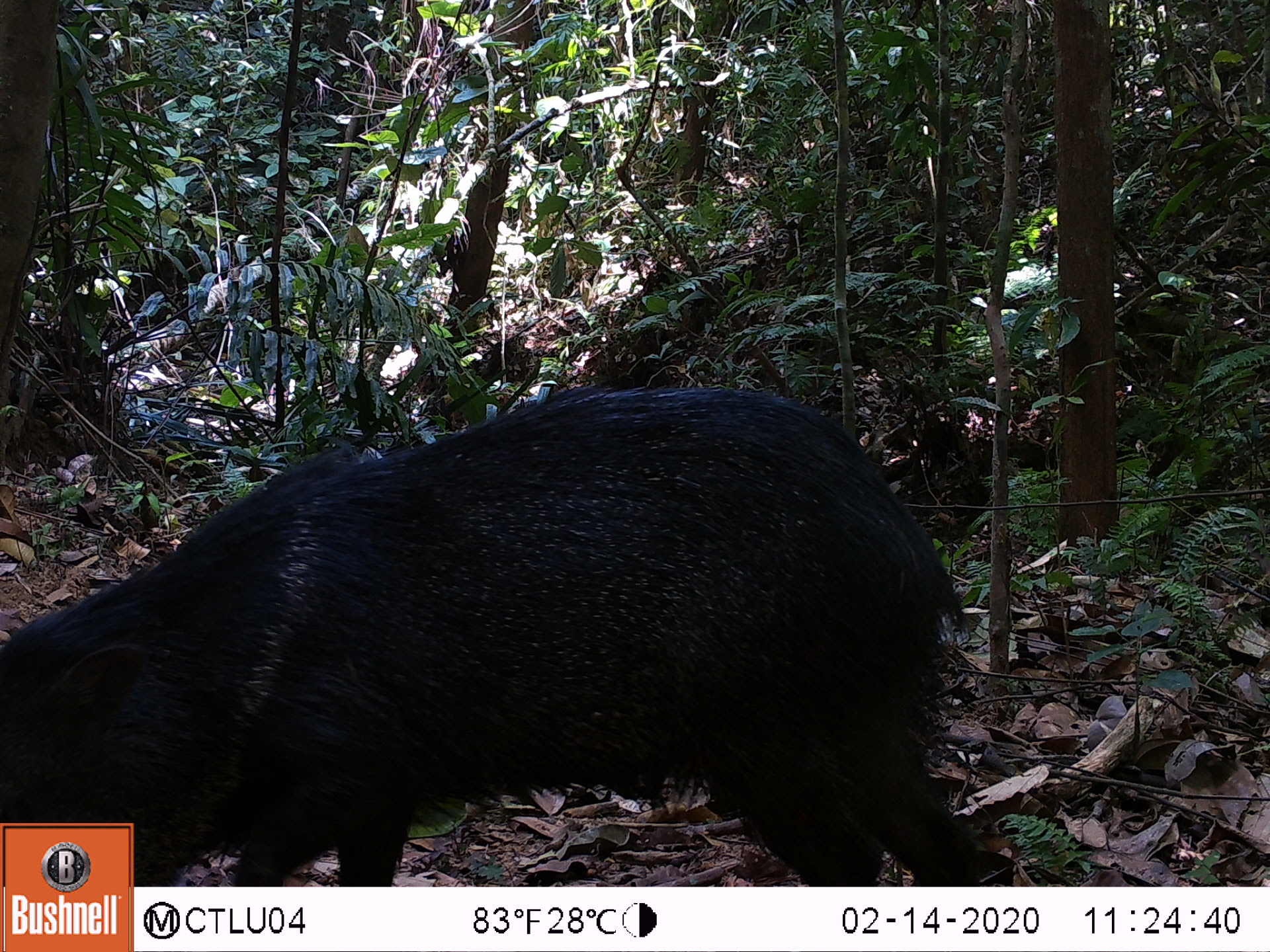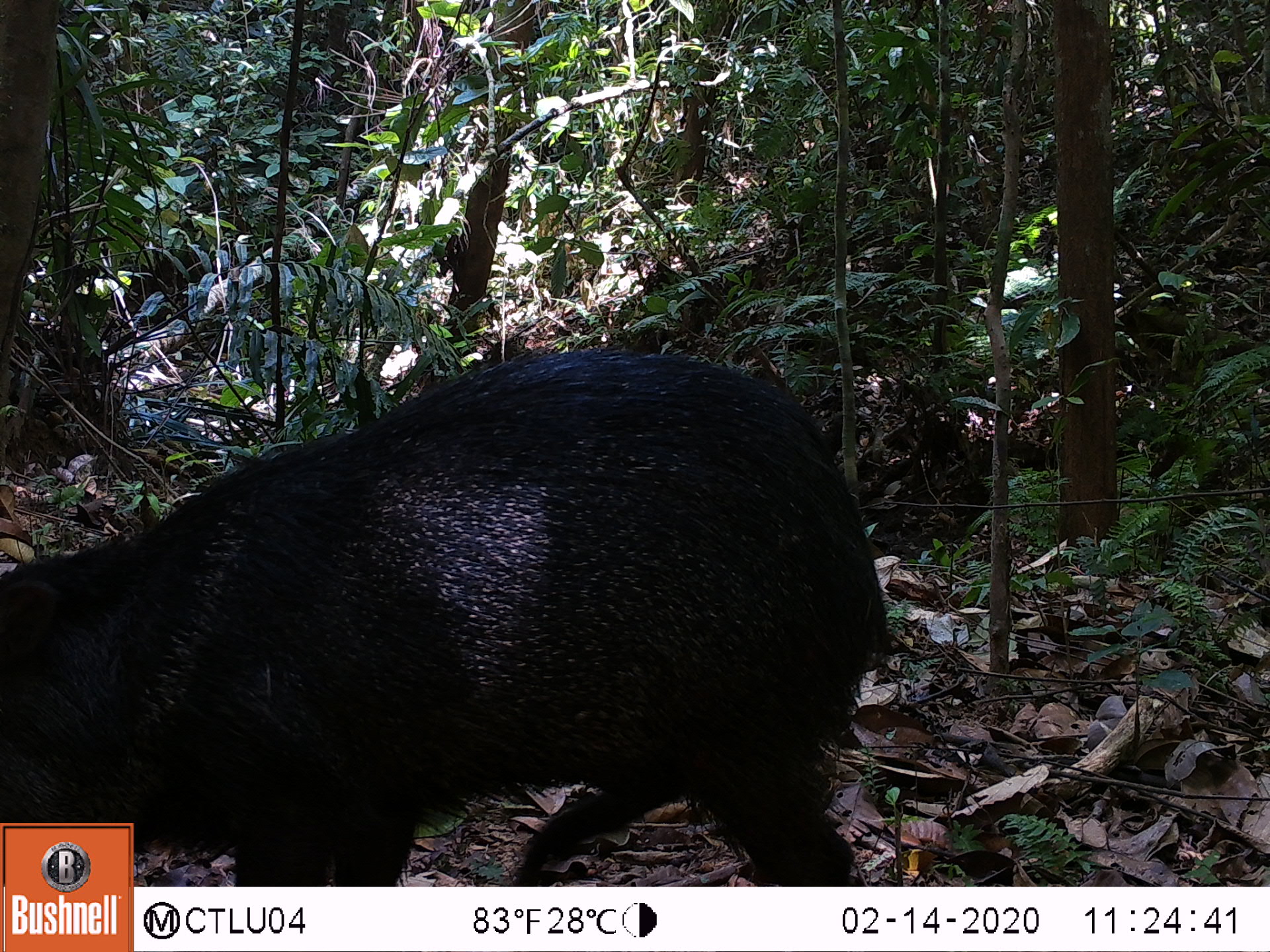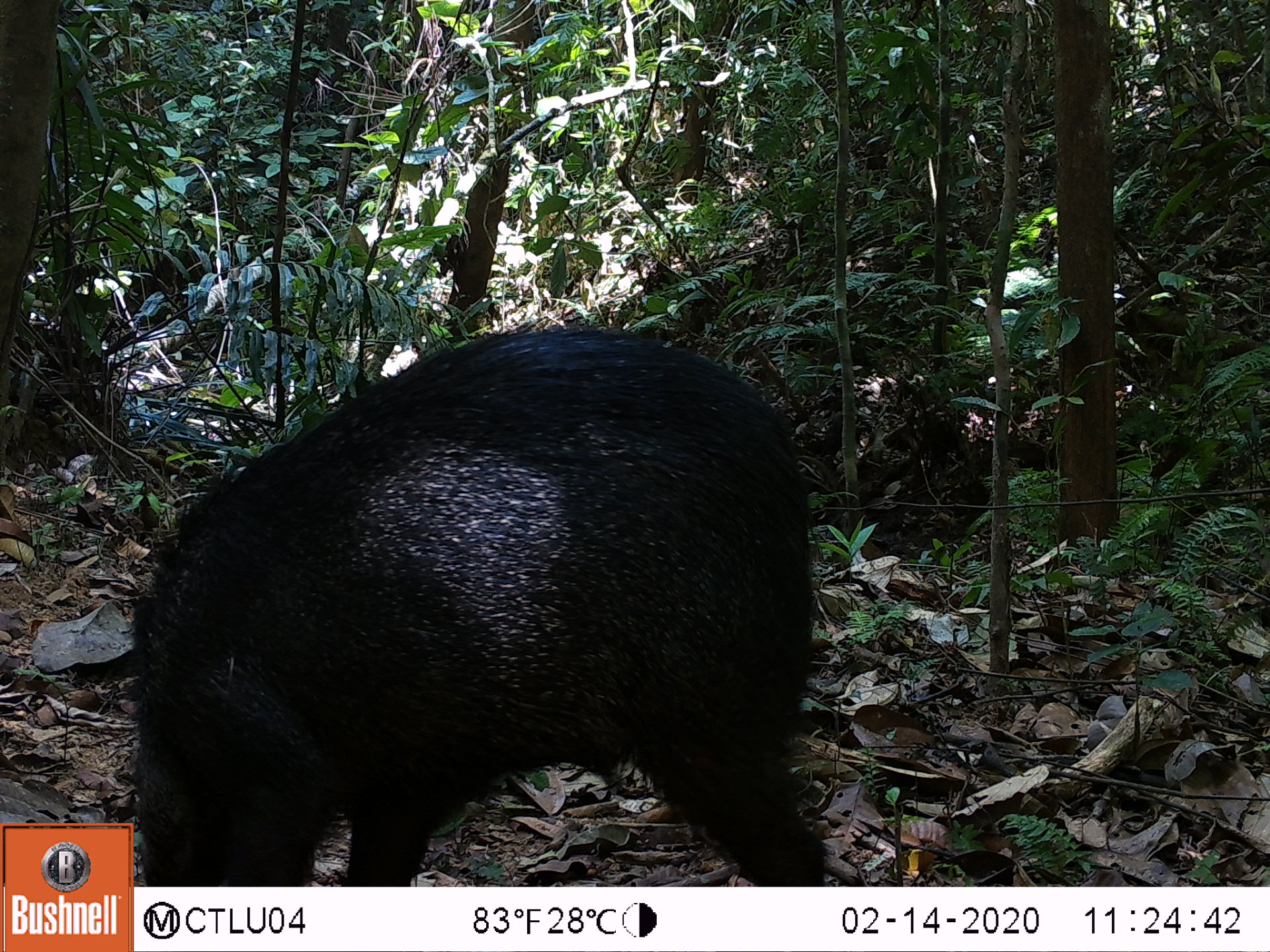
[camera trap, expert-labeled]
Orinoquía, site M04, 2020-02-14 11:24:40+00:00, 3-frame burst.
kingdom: Animalia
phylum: Chordata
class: Mammalia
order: Artiodactyla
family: Tayassuidae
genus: Pecari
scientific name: Pecari tajacu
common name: collared peccary